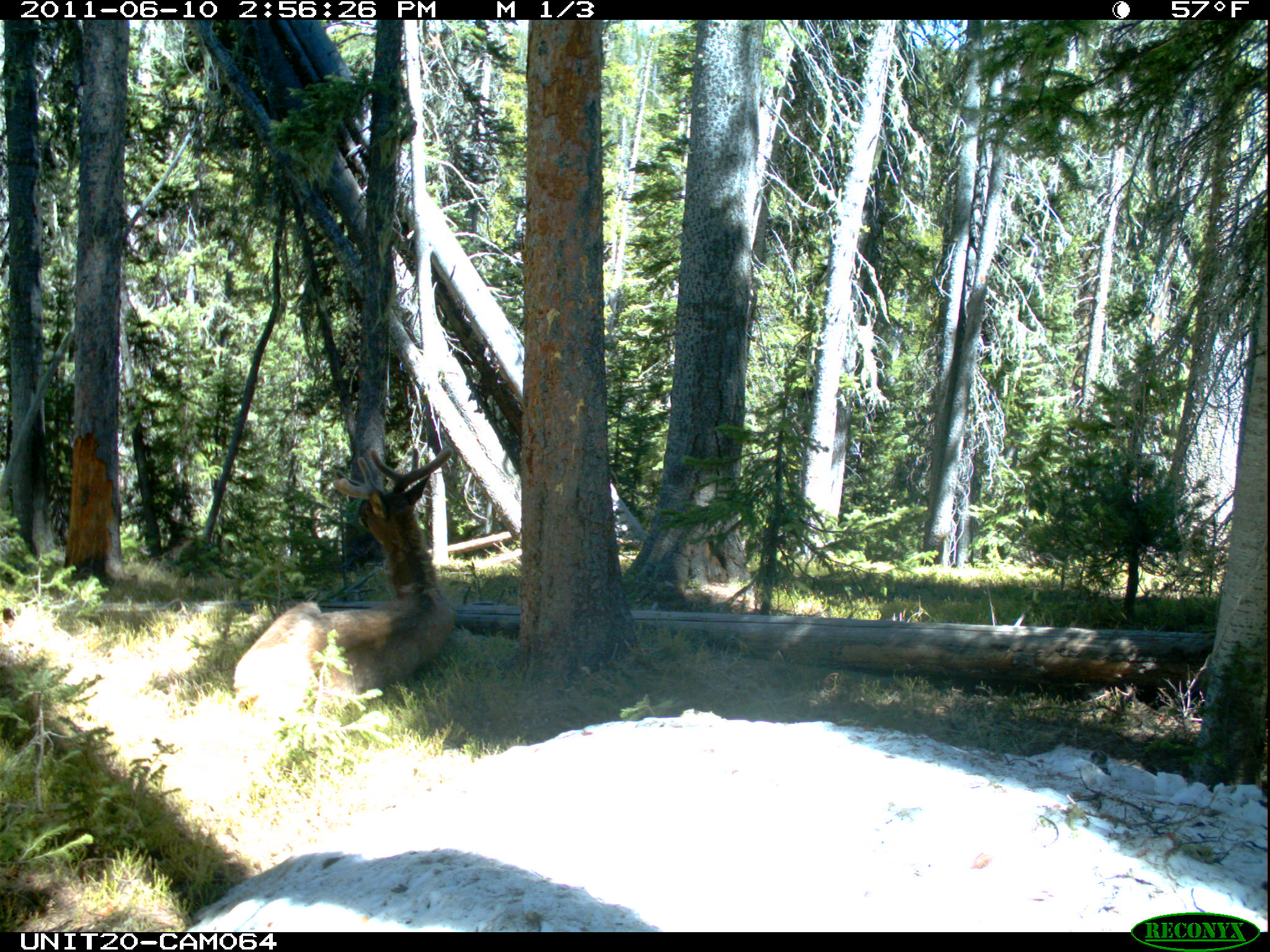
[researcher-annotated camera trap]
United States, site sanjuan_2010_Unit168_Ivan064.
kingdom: Animalia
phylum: Chordata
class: Mammalia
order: Artiodactyla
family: Cervidae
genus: Cervus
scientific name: Cervus elaphus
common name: red deer